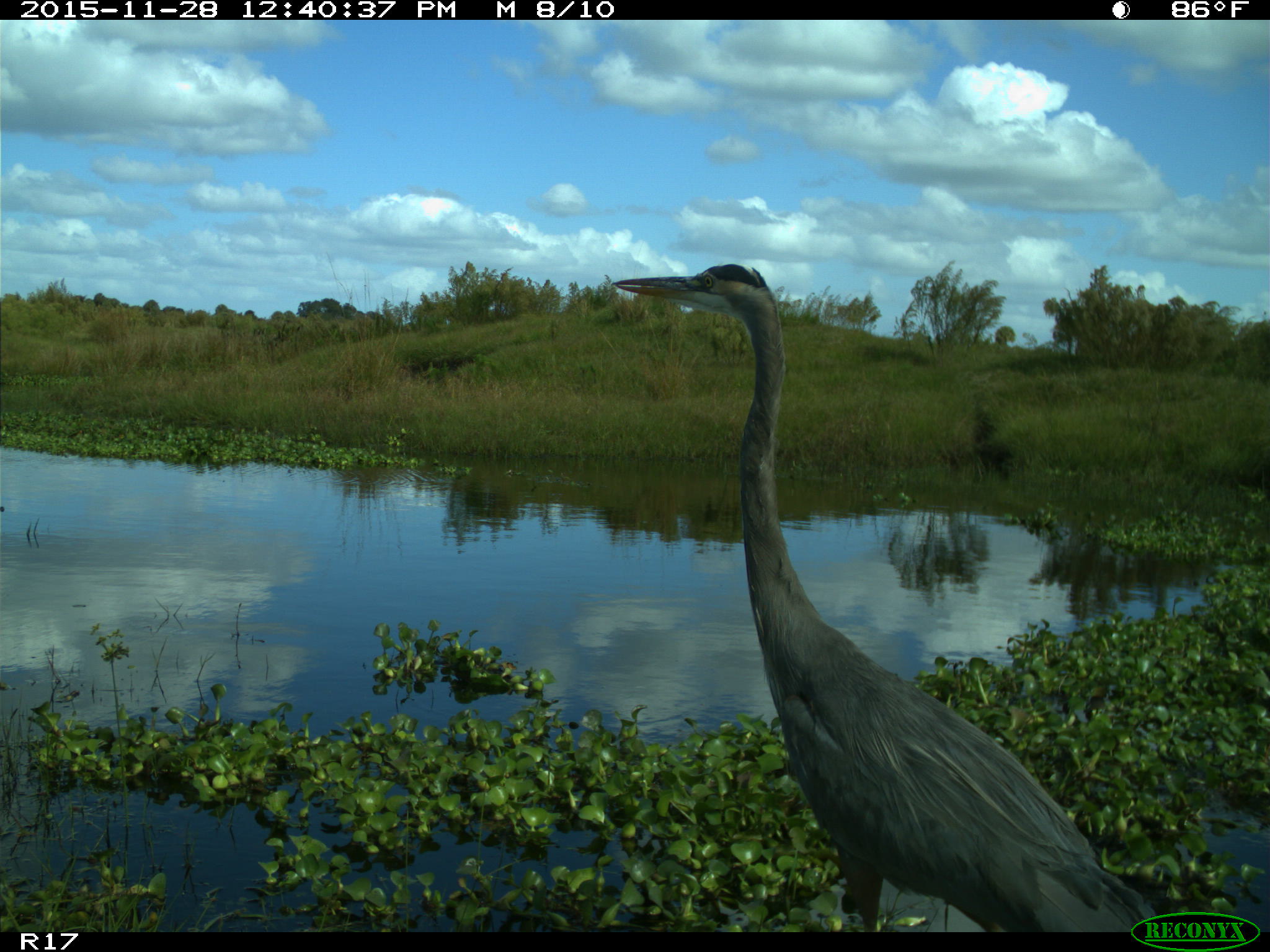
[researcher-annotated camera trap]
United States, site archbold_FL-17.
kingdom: Animalia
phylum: Chordata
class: Aves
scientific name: Aves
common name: birds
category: unidentified bird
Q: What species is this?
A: Unidentified bird (birds) (Aves).